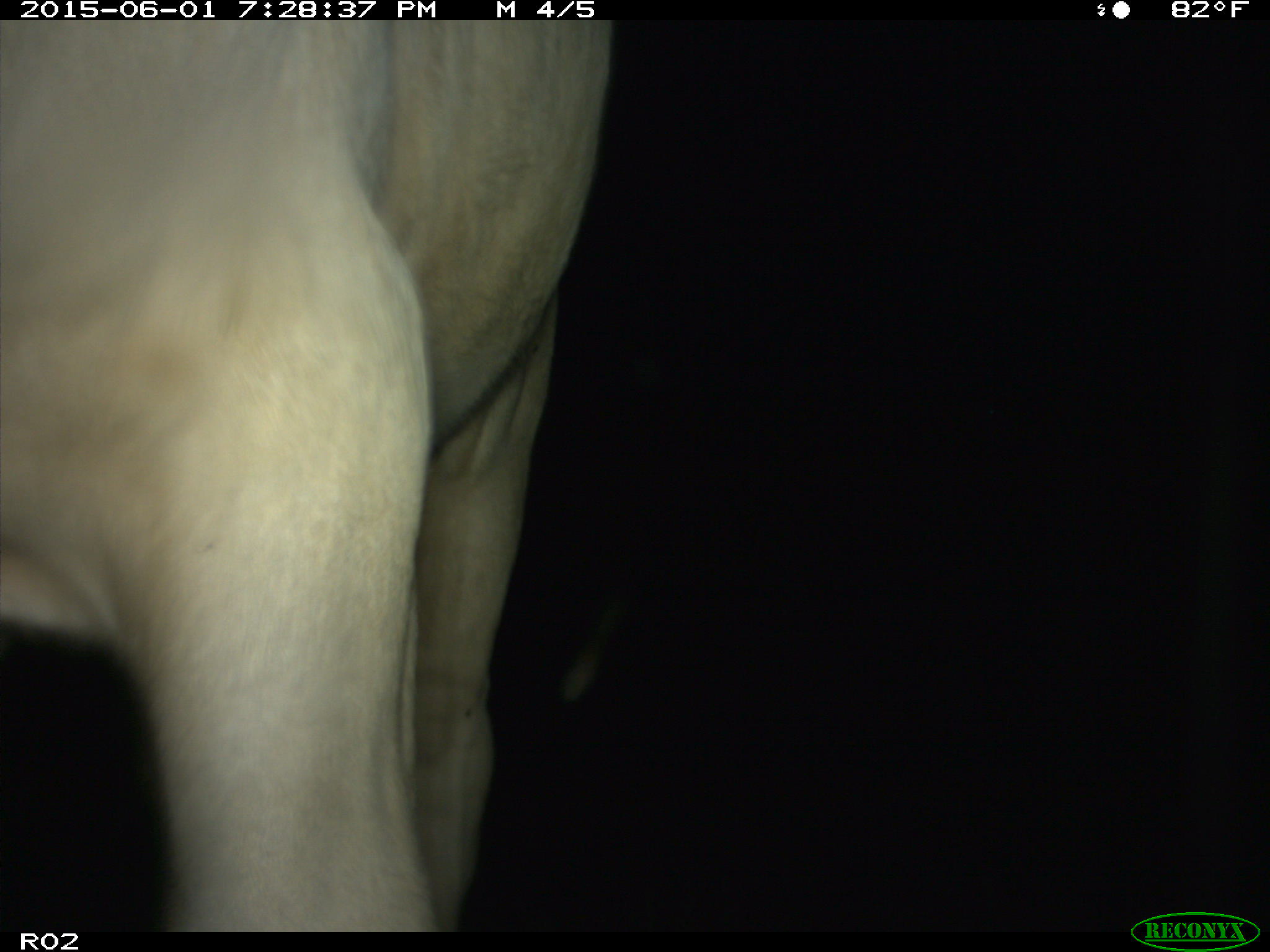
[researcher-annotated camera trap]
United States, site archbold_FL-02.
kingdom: Animalia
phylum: Chordata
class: Mammalia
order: Artiodactyla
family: Bovidae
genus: Bos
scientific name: Bos taurus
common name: domestic cow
Bos taurus (domestic cow).